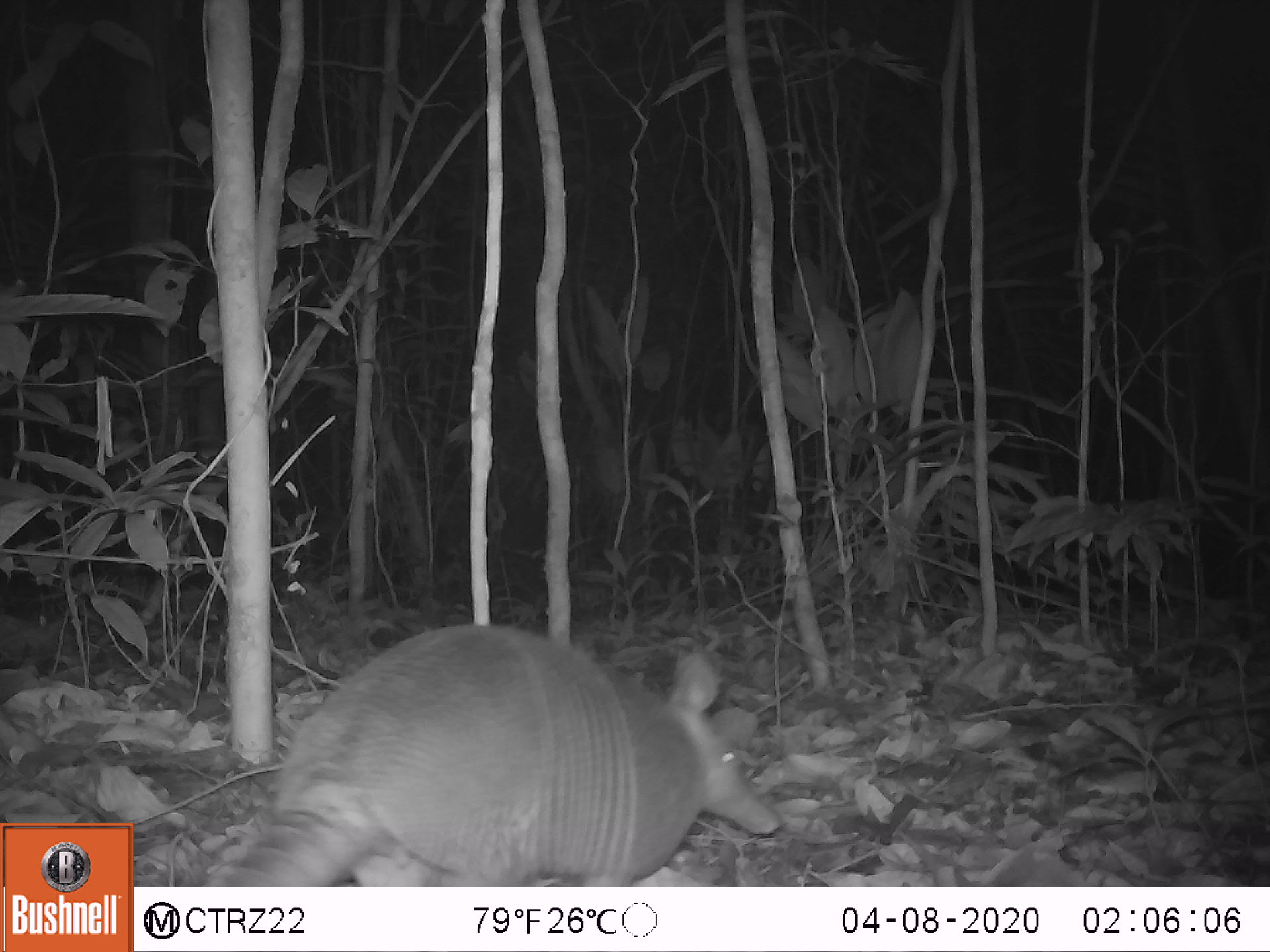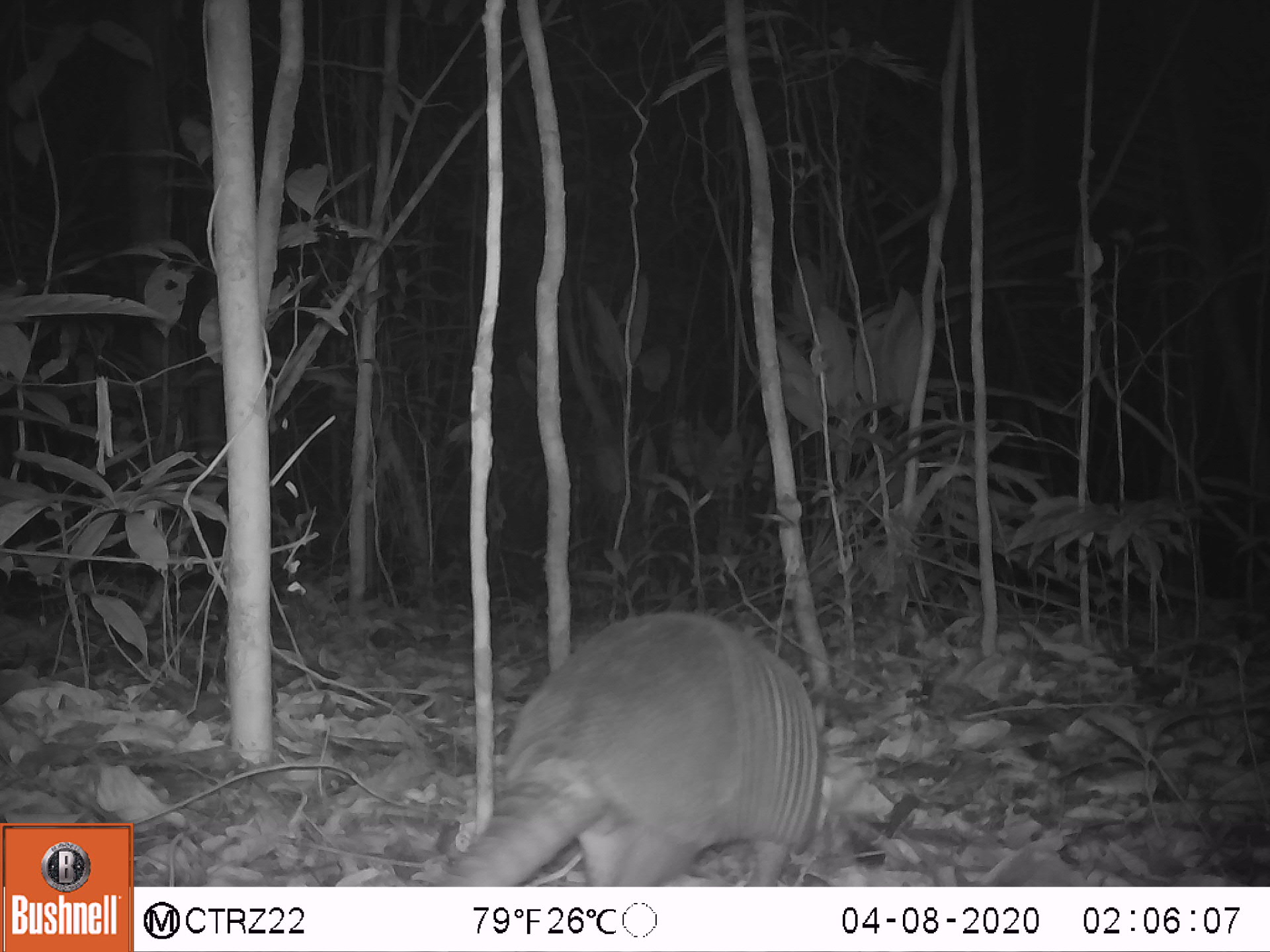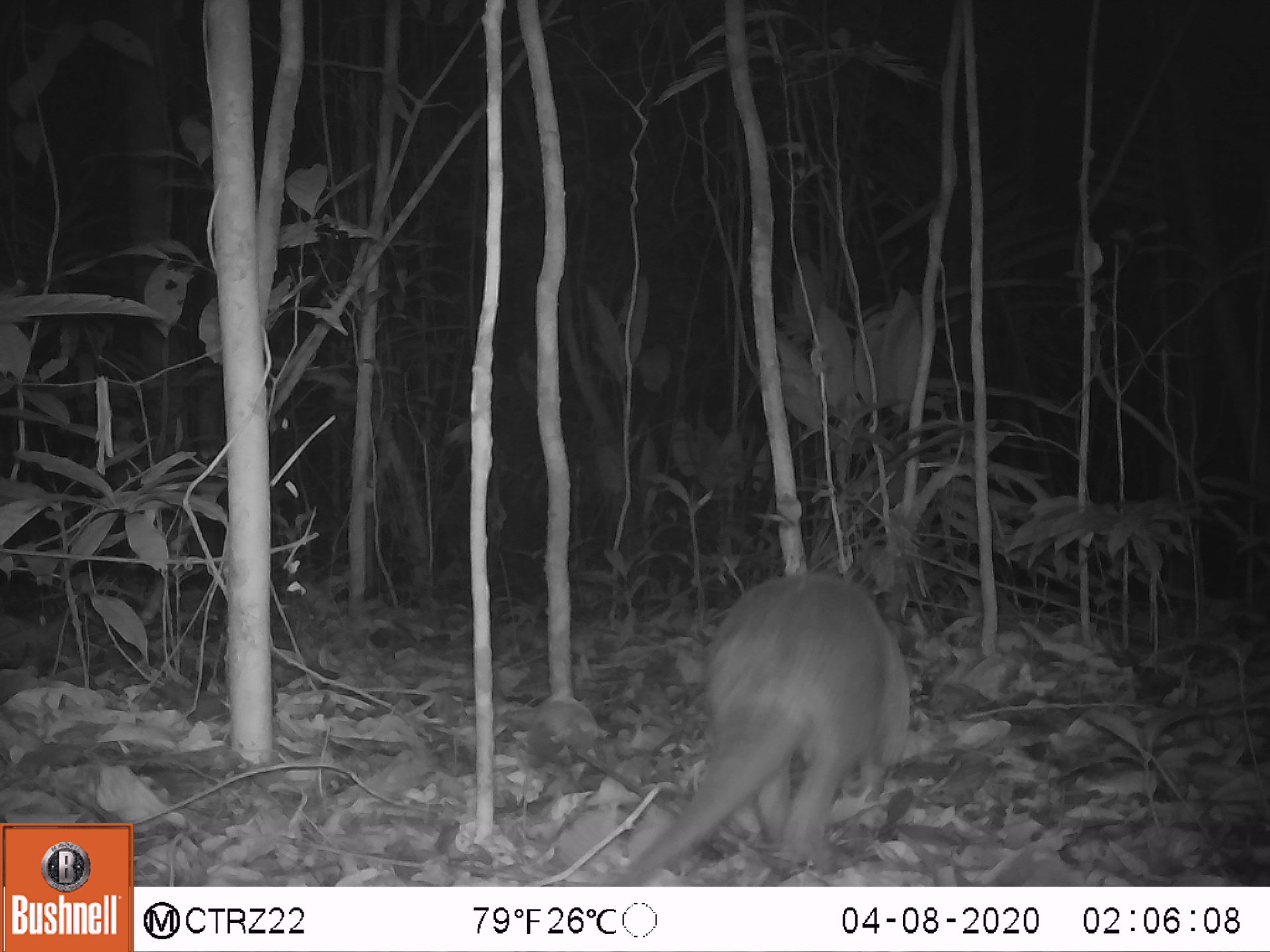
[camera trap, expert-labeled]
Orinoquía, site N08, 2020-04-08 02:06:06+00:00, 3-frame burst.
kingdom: Animalia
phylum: Chordata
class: Mammalia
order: Cingulata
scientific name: Cingulata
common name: armadillo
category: unknown armadillo